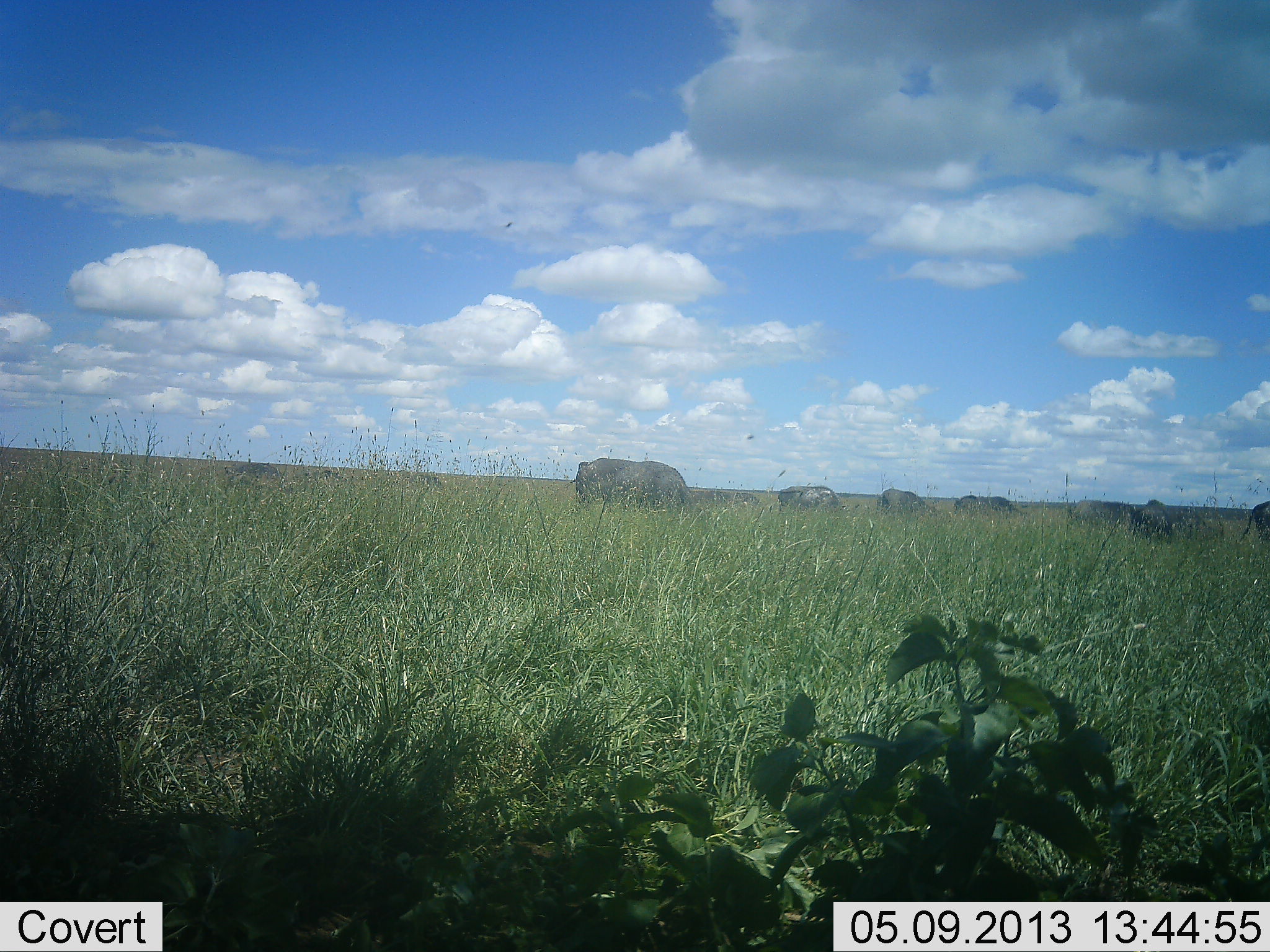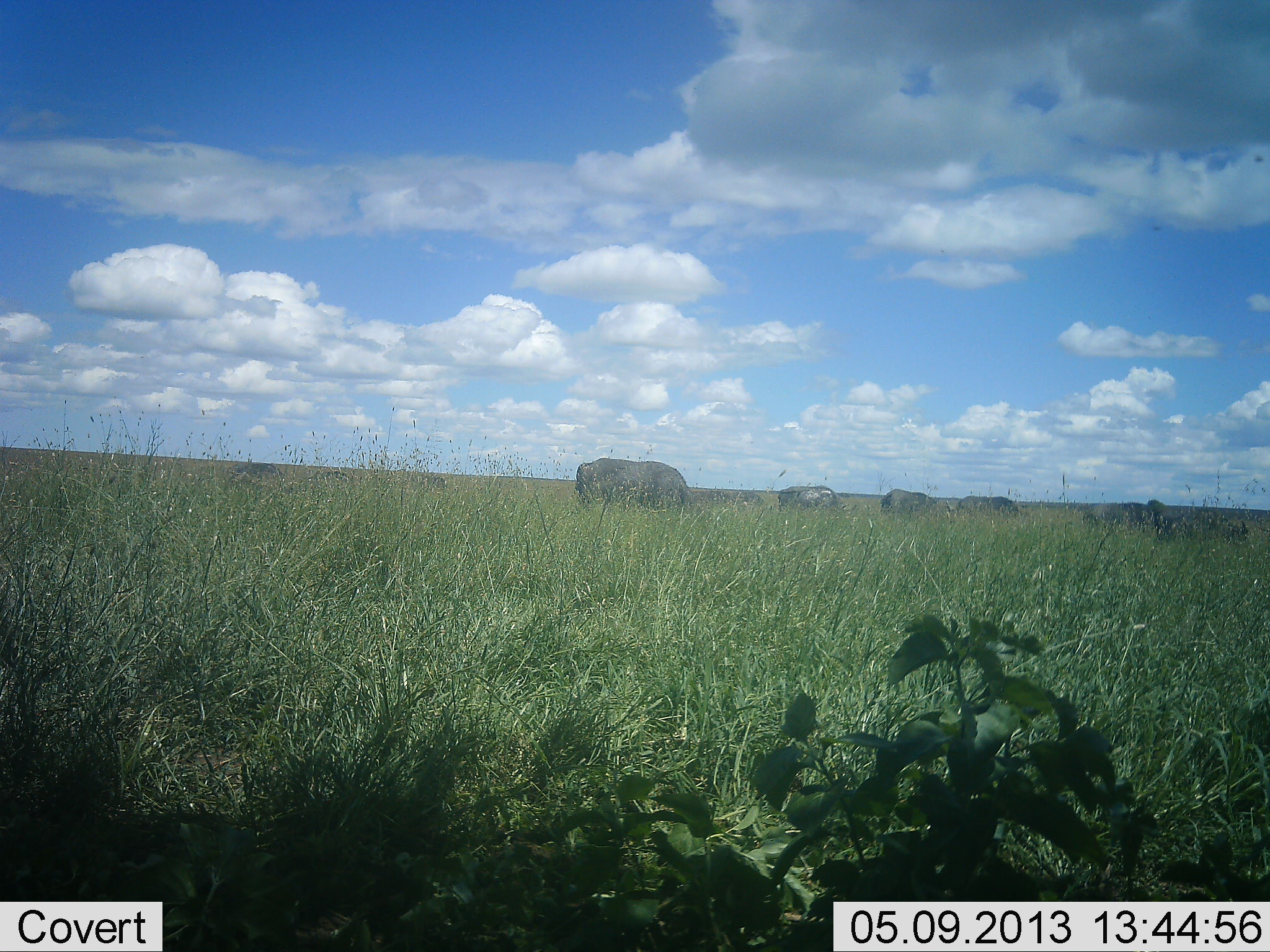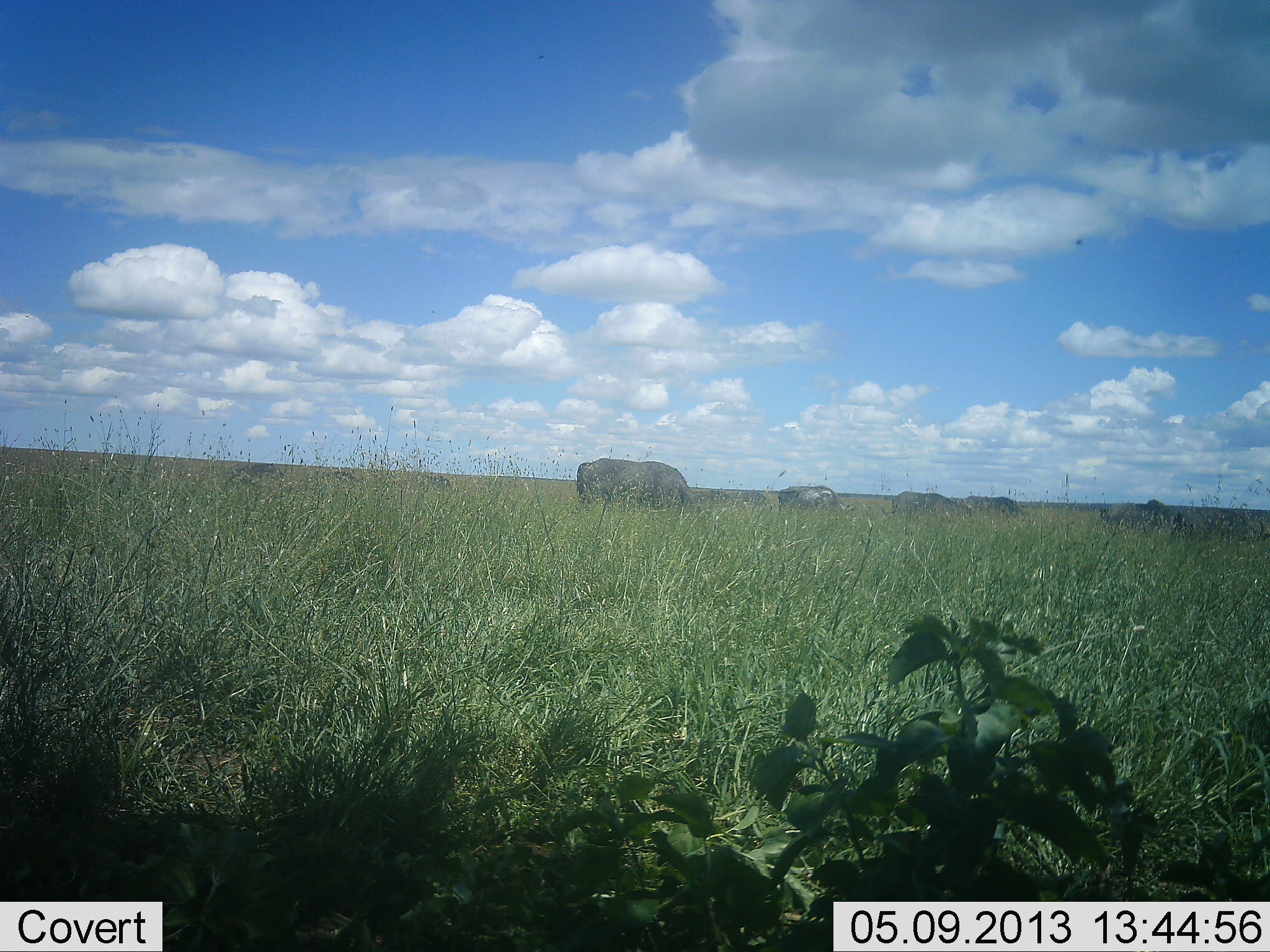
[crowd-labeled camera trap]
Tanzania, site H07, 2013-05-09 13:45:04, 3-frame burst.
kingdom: Animalia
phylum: Chordata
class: Mammalia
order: Proboscidea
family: Elephantidae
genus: Loxodonta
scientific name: Loxodonta africana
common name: african bush elephant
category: elephant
Elephant (african bush elephant) (Loxodonta africana), count 5. Behavior (volunteer vote fractions): standing 75%, resting 0%, moving 38%, interacting 0%. Young present (vote fraction): 0%. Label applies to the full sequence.